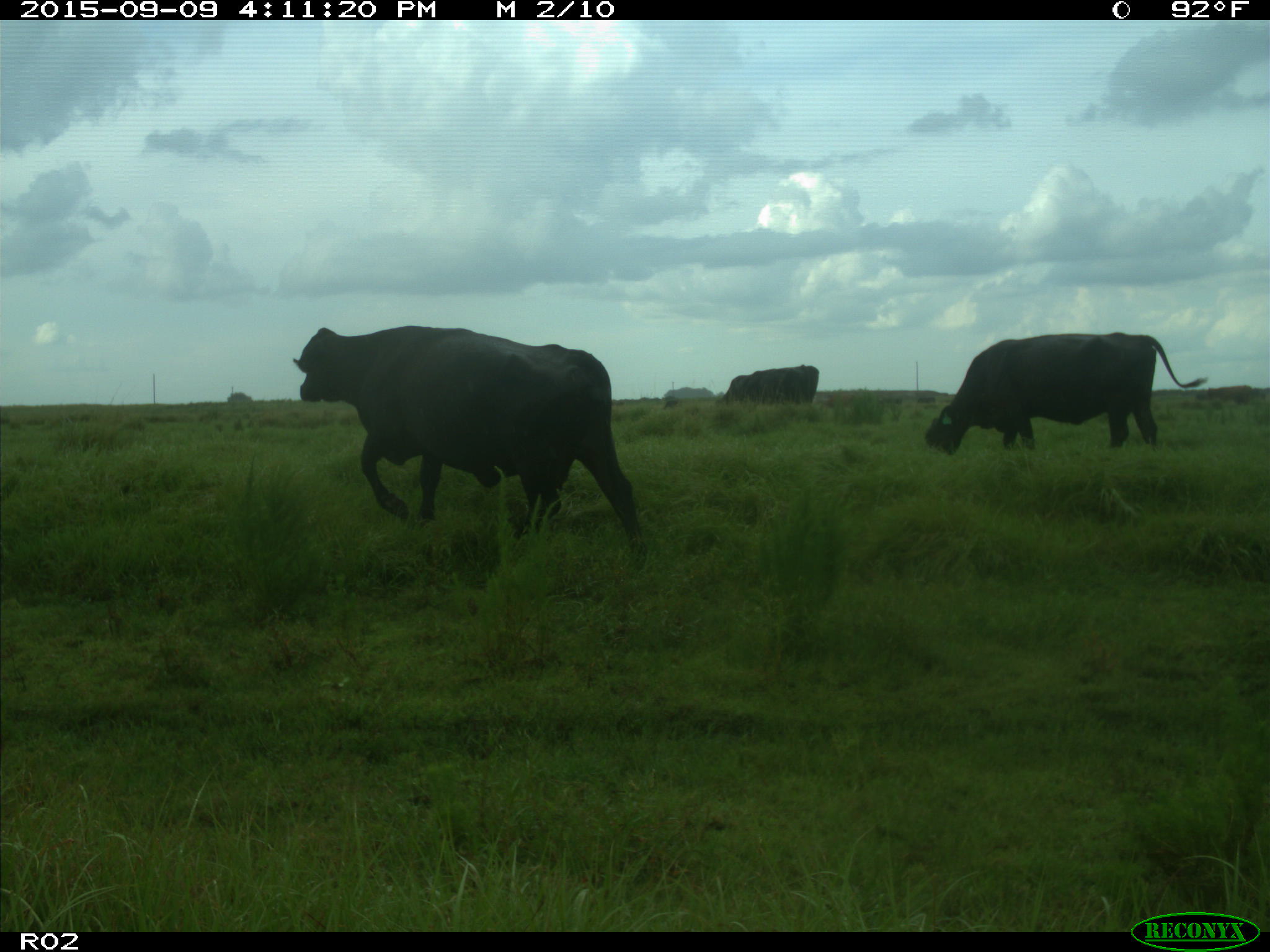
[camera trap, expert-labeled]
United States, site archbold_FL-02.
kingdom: Animalia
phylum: Chordata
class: Mammalia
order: Artiodactyla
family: Bovidae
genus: Bos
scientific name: Bos taurus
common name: domestic cow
Bos taurus (domestic cow).